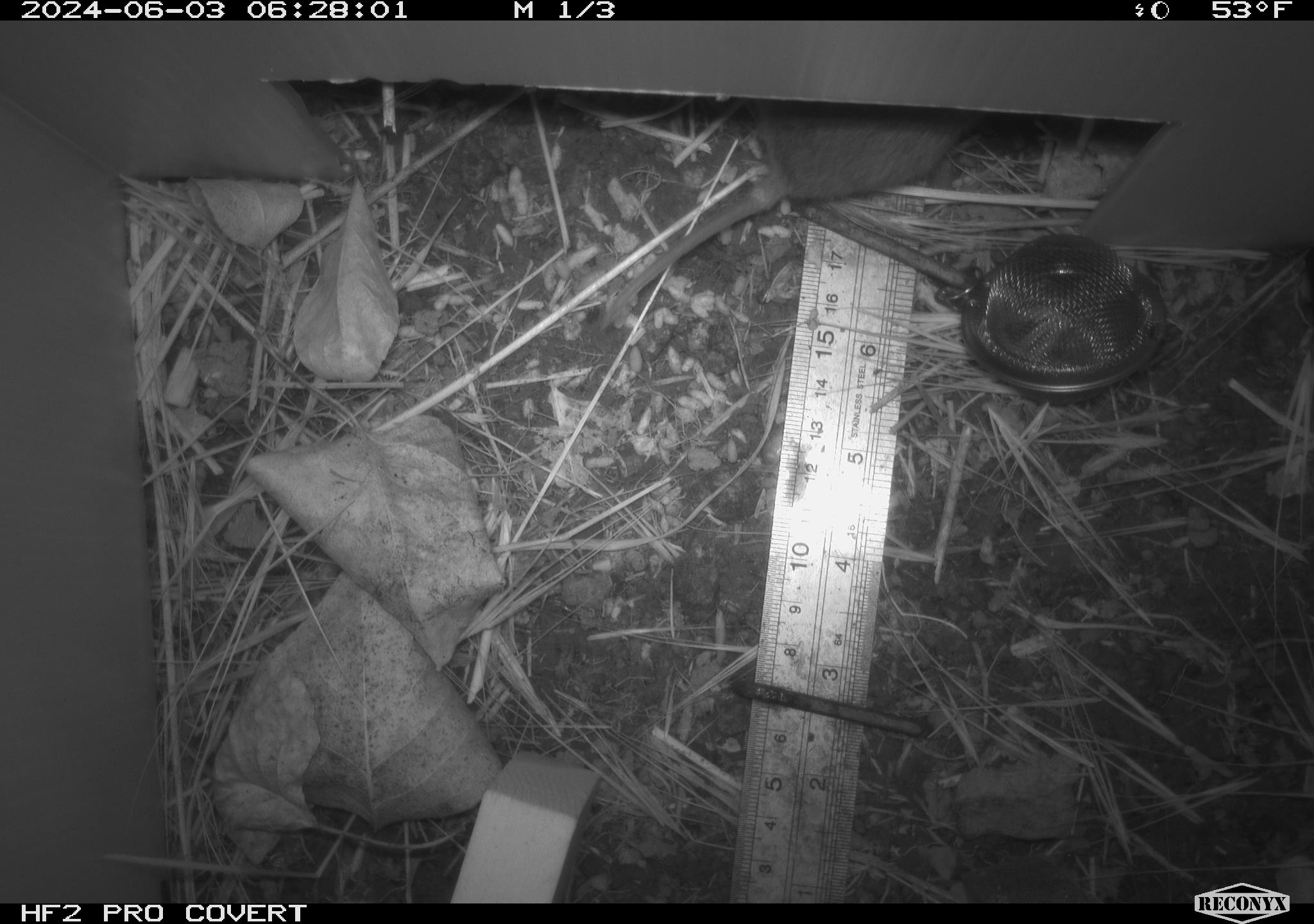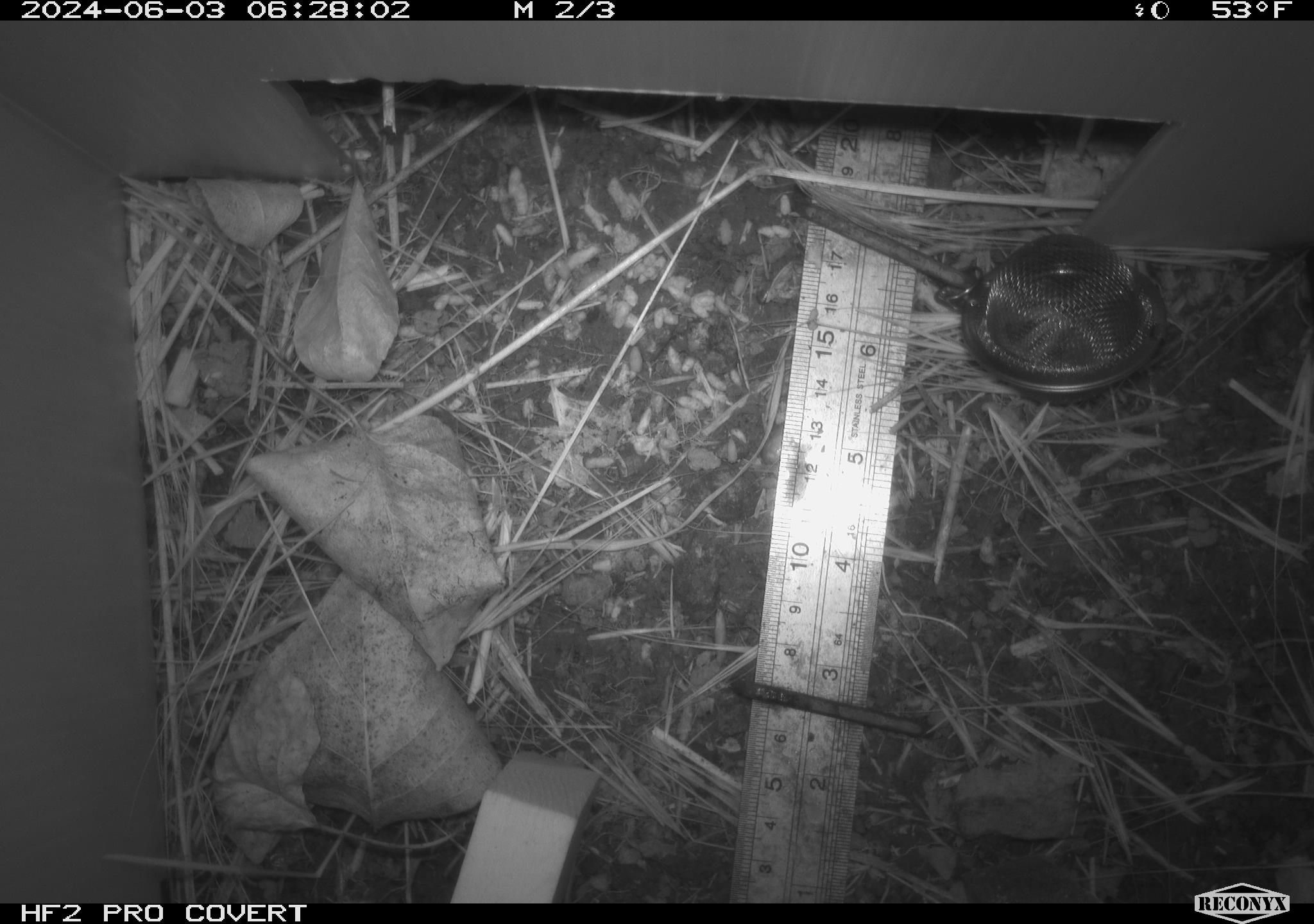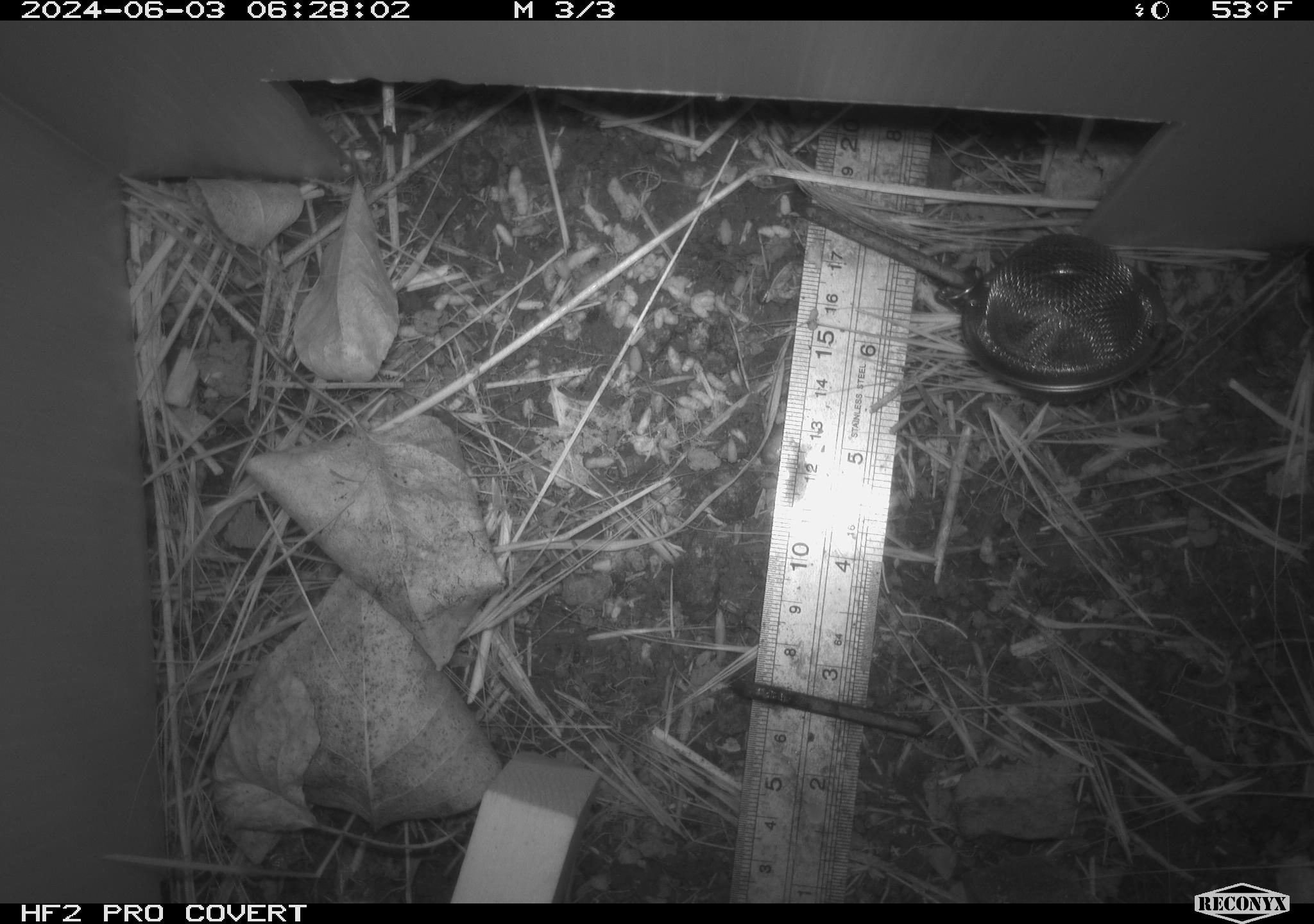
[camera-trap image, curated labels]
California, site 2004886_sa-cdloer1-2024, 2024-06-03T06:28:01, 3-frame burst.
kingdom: Animalia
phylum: Chordata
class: Mammalia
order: Rodentia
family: Cricetidae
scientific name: Arvicolinae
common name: voles, lemmings, and muskrats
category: arvicolinae subfamily